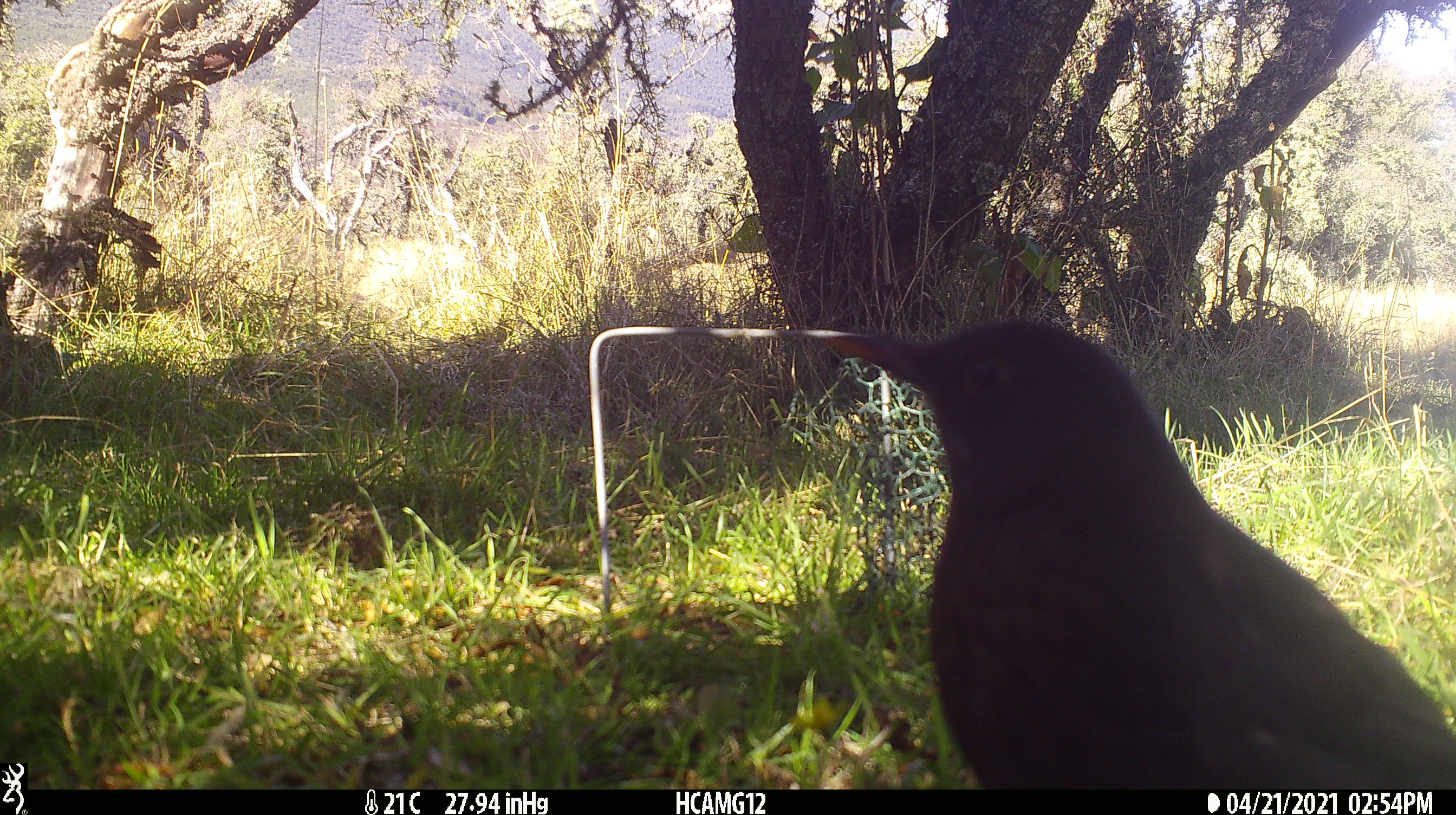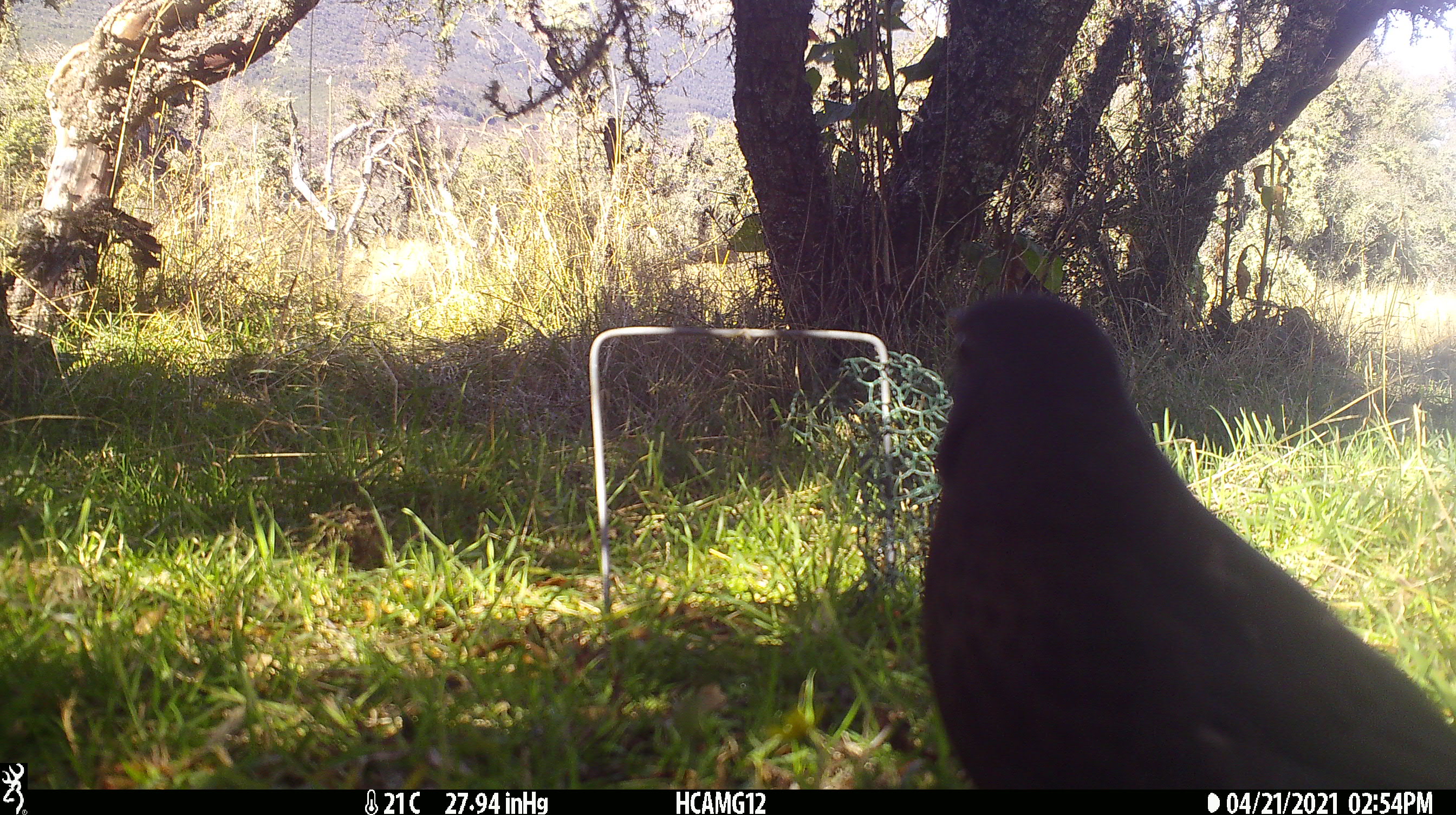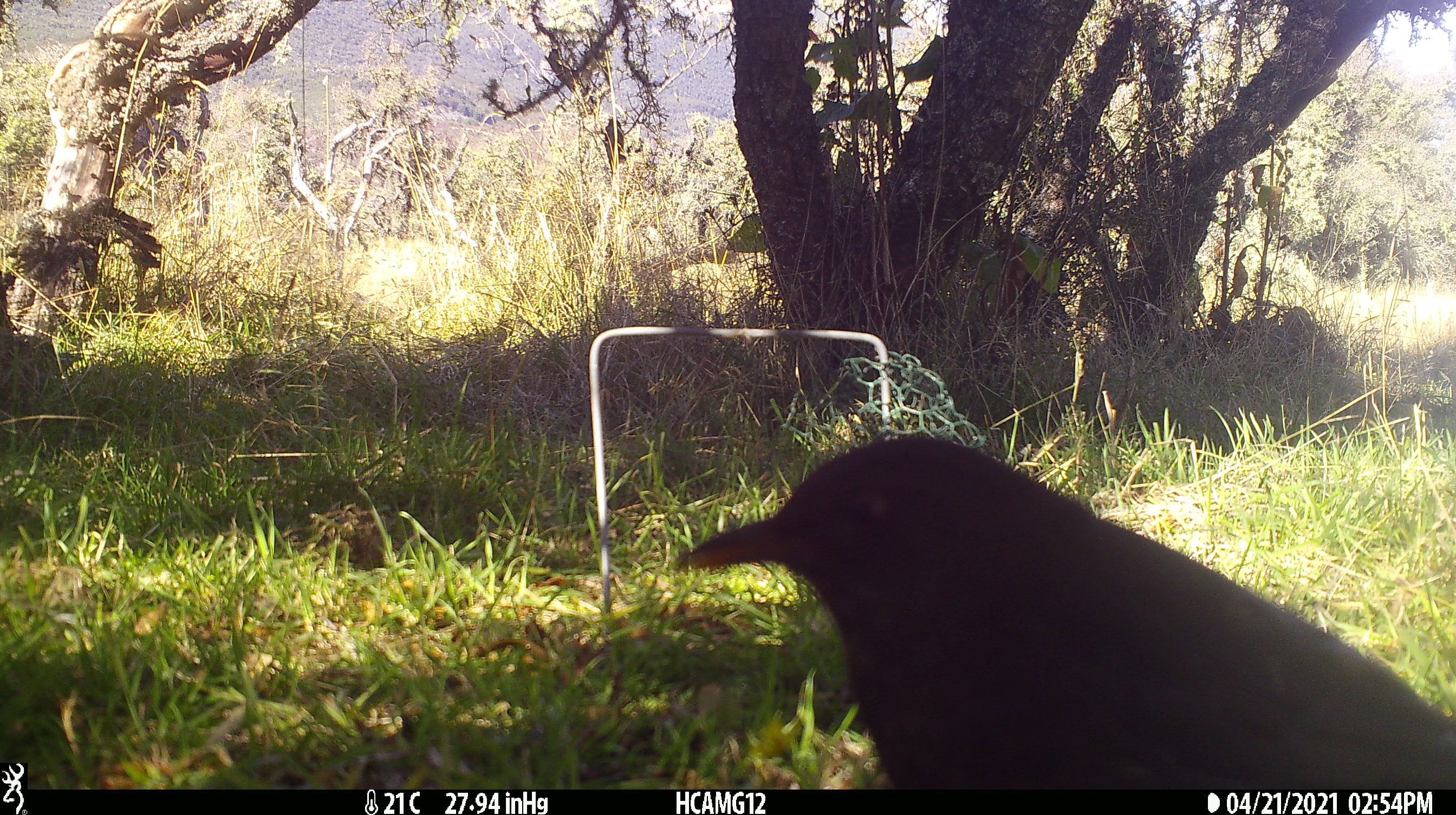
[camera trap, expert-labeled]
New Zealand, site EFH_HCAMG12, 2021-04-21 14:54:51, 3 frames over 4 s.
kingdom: Animalia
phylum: Chordata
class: Aves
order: Passeriformes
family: Turdidae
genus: Turdus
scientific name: Turdus merula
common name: eurasian blackbird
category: blackbird